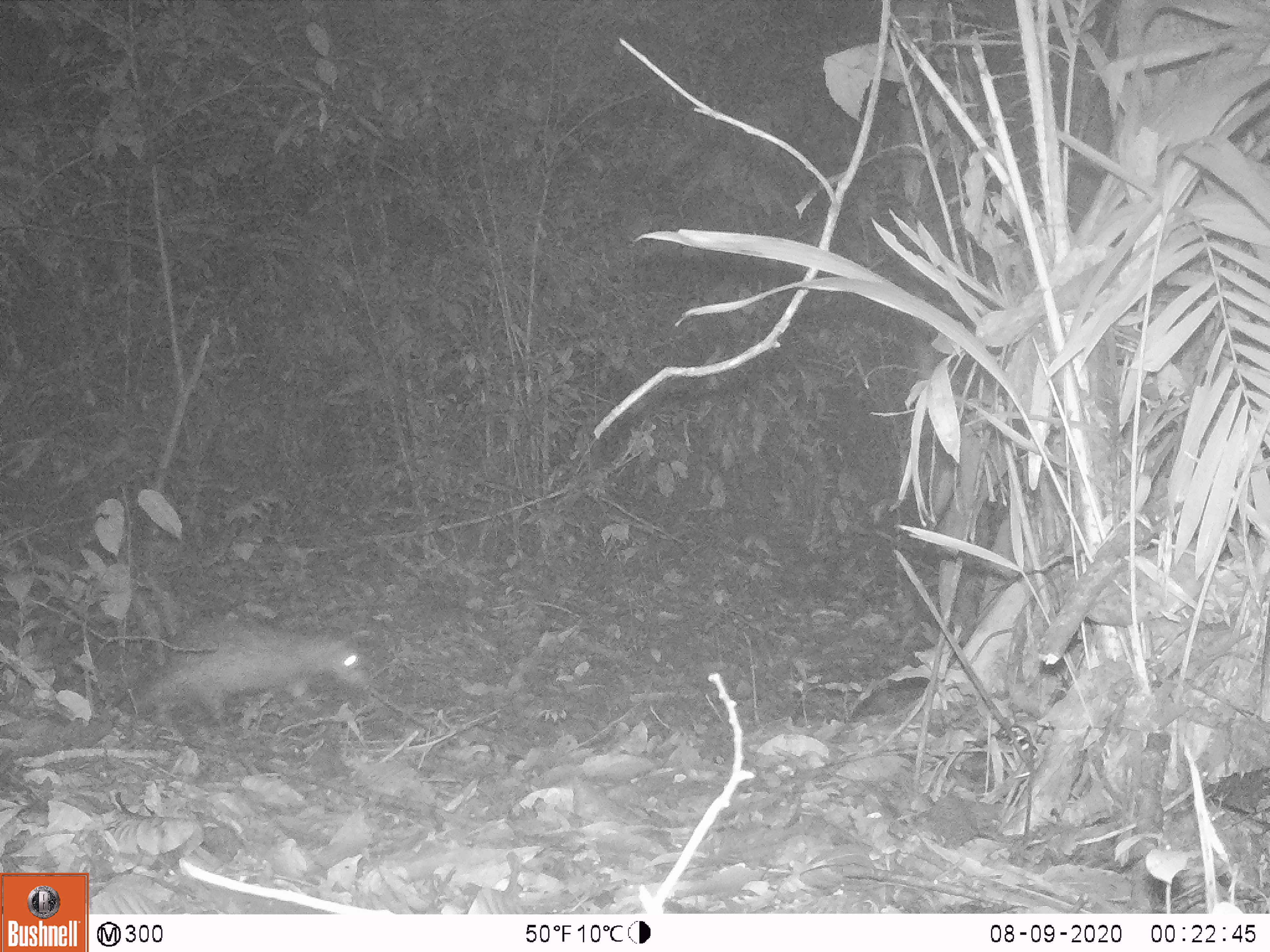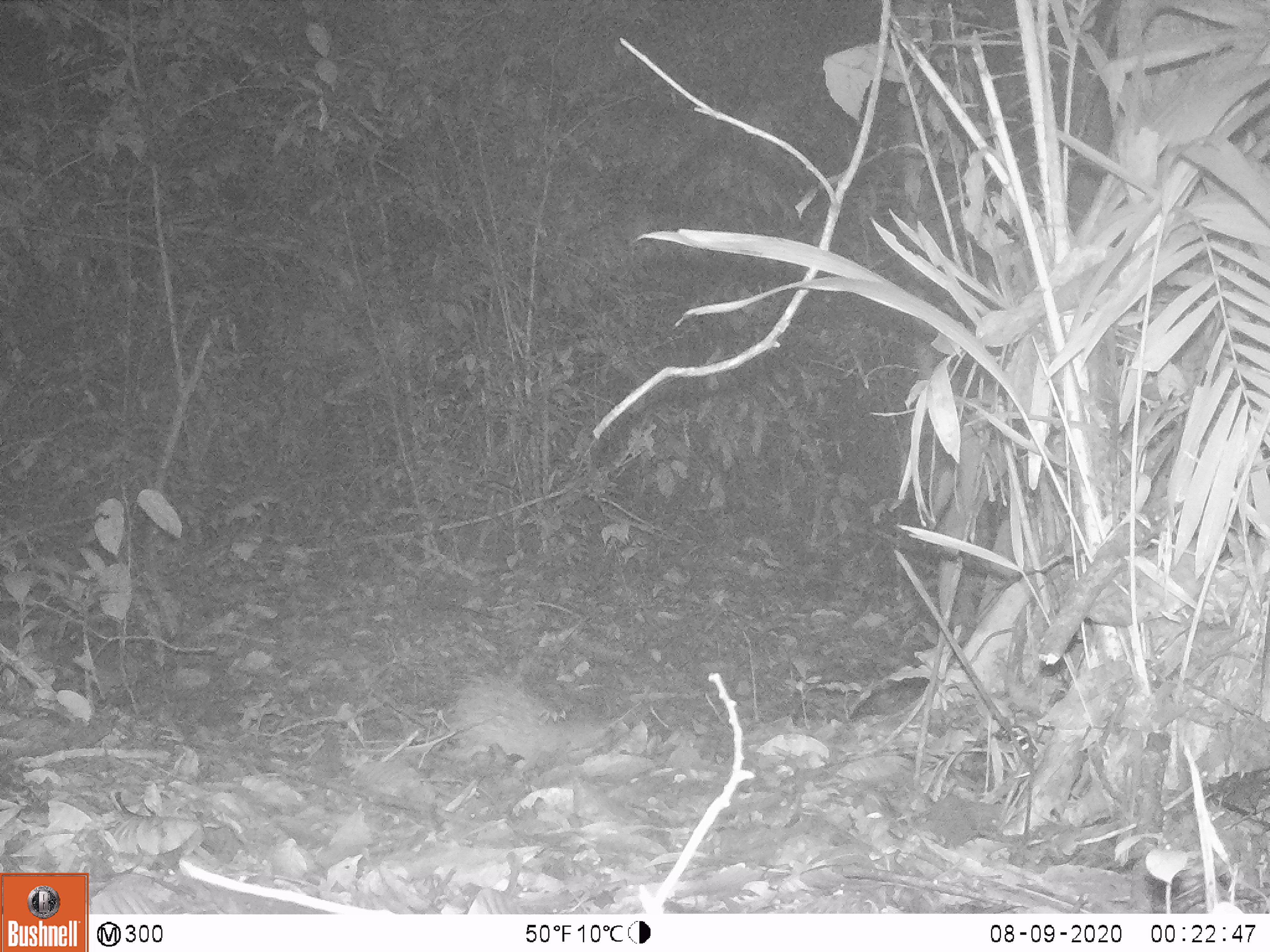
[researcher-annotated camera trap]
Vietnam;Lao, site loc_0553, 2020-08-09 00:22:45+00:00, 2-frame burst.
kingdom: Animalia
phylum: Chordata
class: Mammalia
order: Rodentia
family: Hystricidae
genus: Atherurus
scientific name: Atherurus macrourus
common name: asiatic brush-tailed porcupine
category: asiatic brush tailed porcupine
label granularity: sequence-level